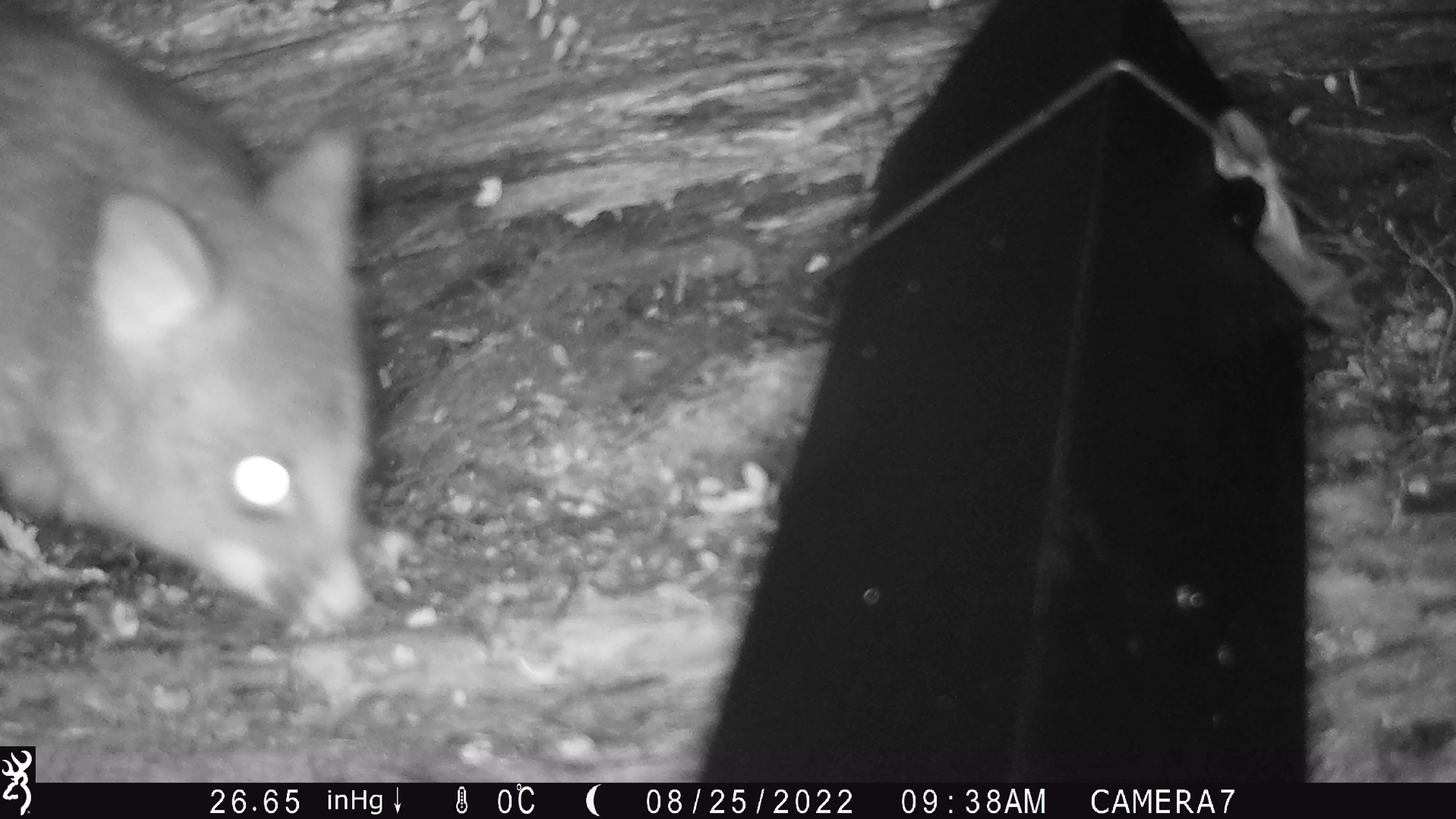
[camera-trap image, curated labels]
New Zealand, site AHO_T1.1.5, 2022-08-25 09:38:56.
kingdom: Animalia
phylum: Chordata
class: Mammalia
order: Diprotodontia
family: Phalangeridae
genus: Trichosurus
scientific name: Trichosurus vulpecula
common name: common brushtail possum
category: possum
Possum (common brushtail possum) (Trichosurus vulpecula).